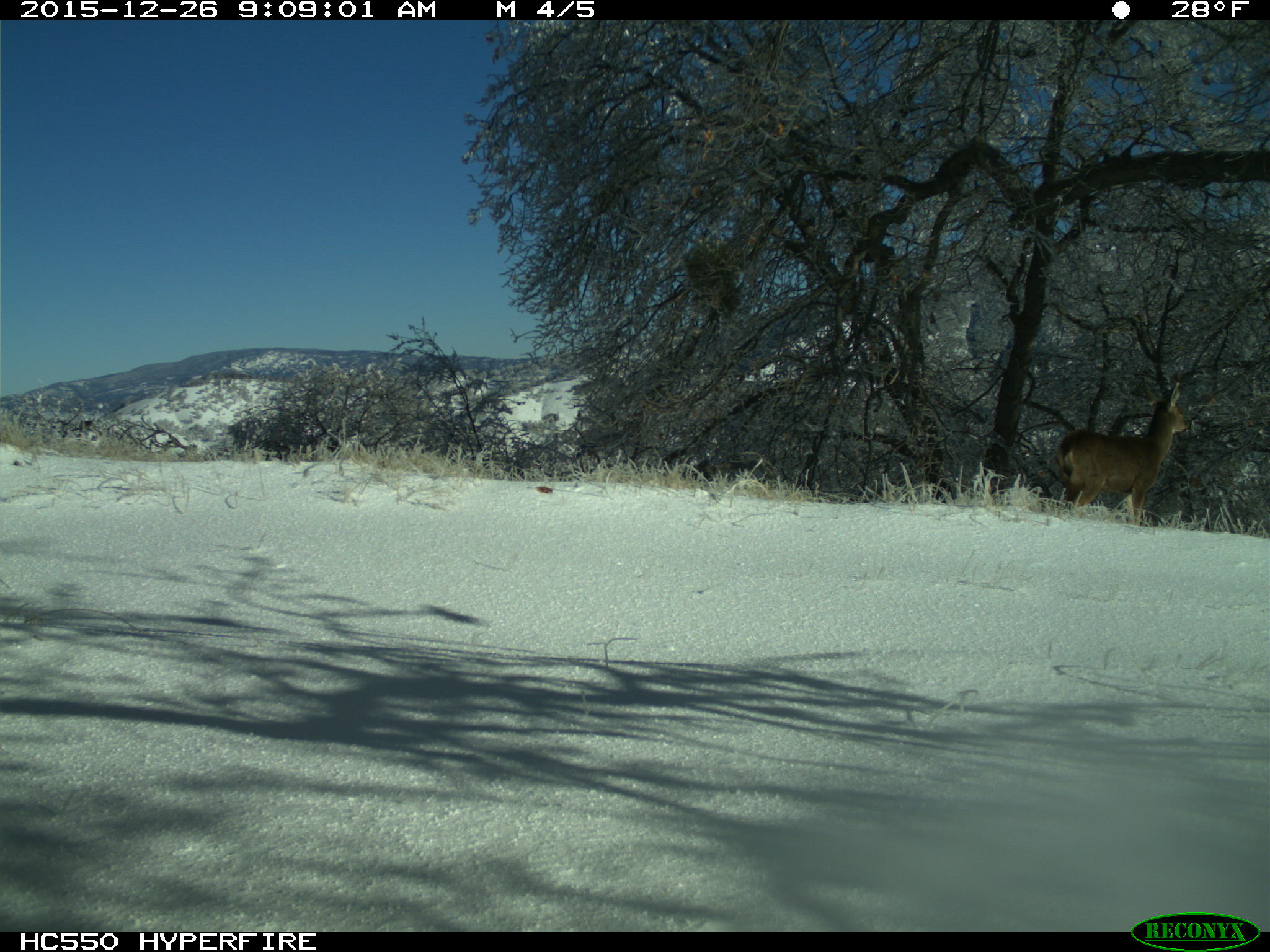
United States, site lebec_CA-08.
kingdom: Animalia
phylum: Chordata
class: Mammalia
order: Artiodactyla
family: Cervidae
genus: Odocoileus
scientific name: Odocoileus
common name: deer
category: unidentified deer